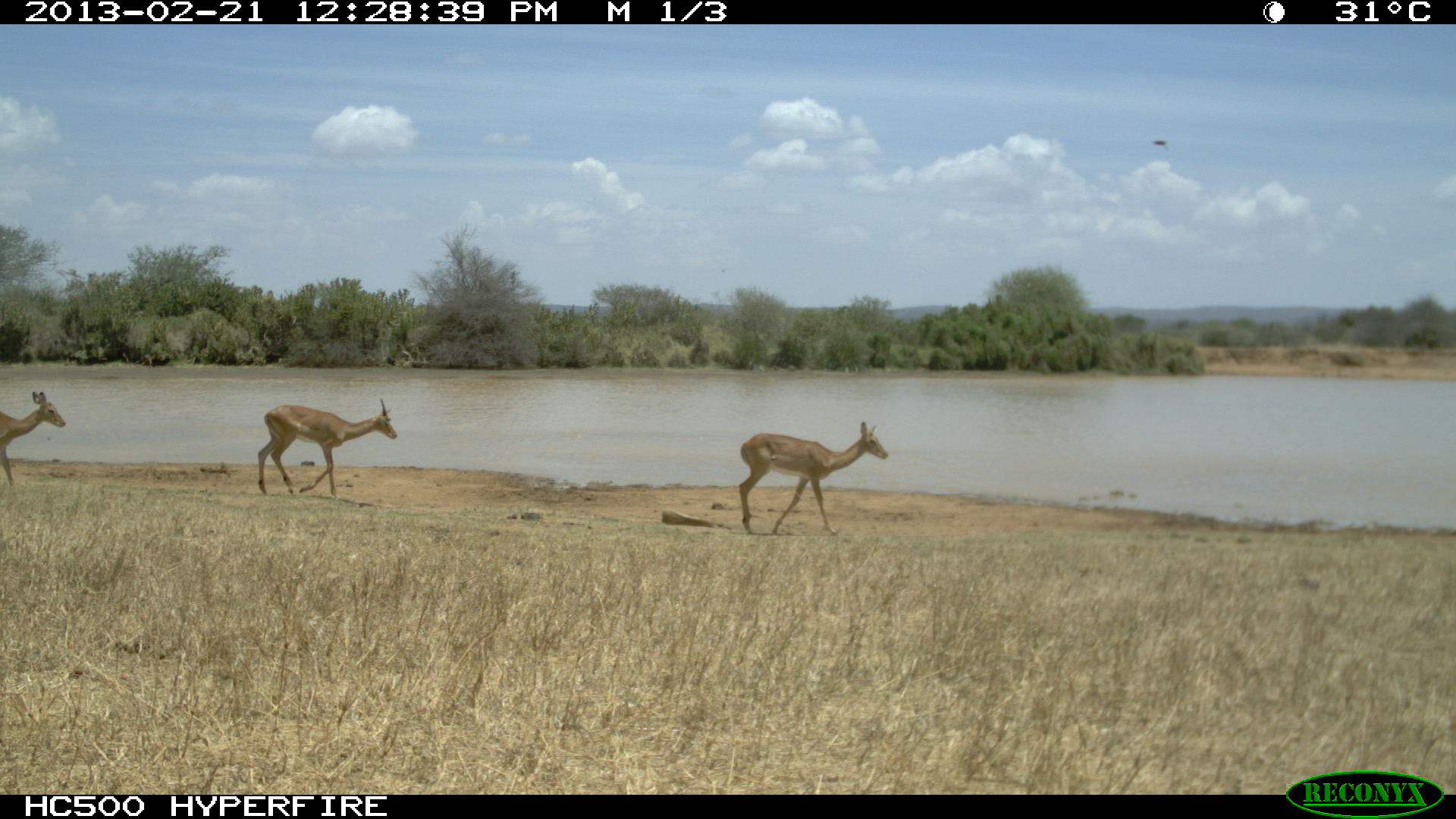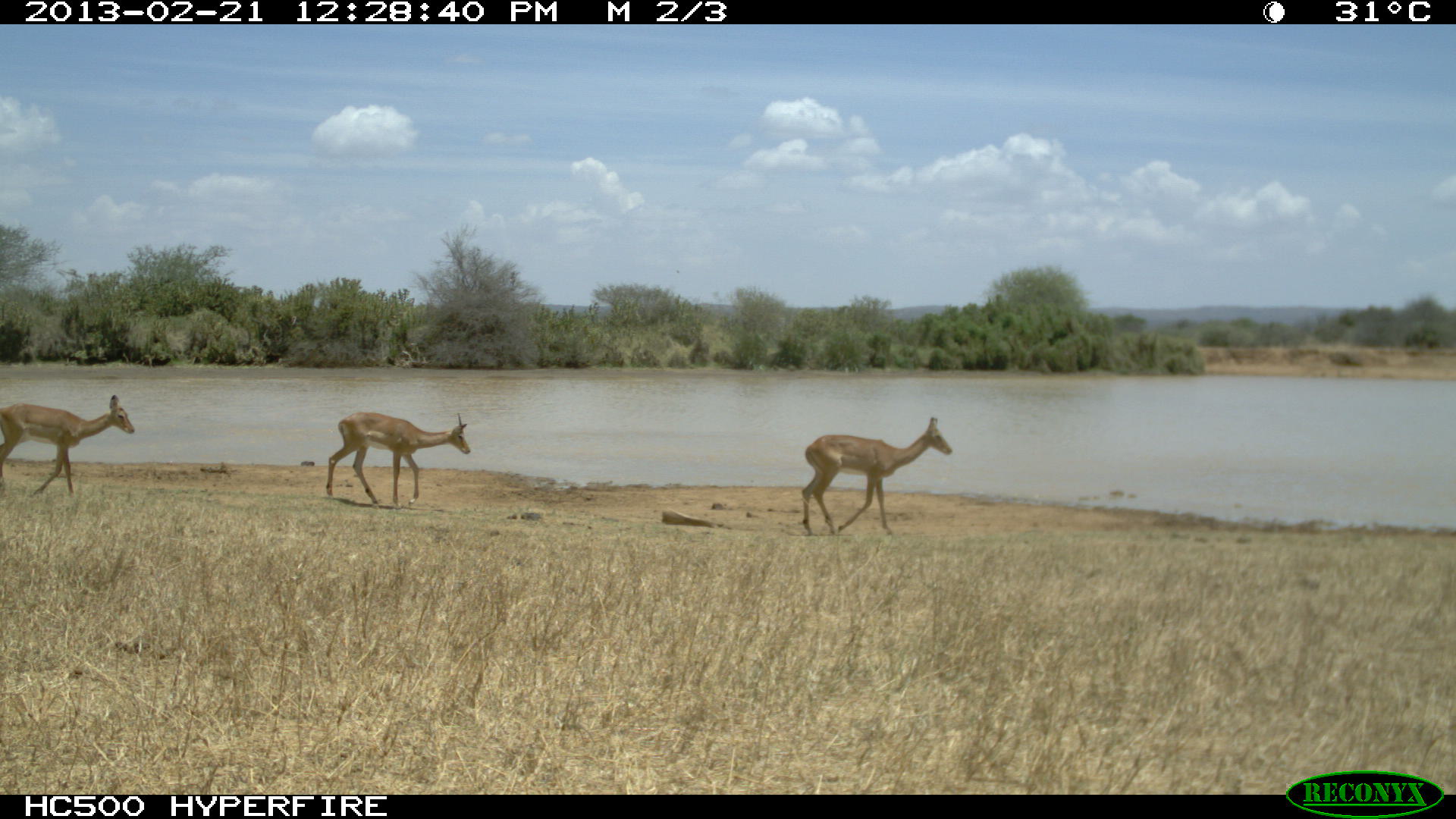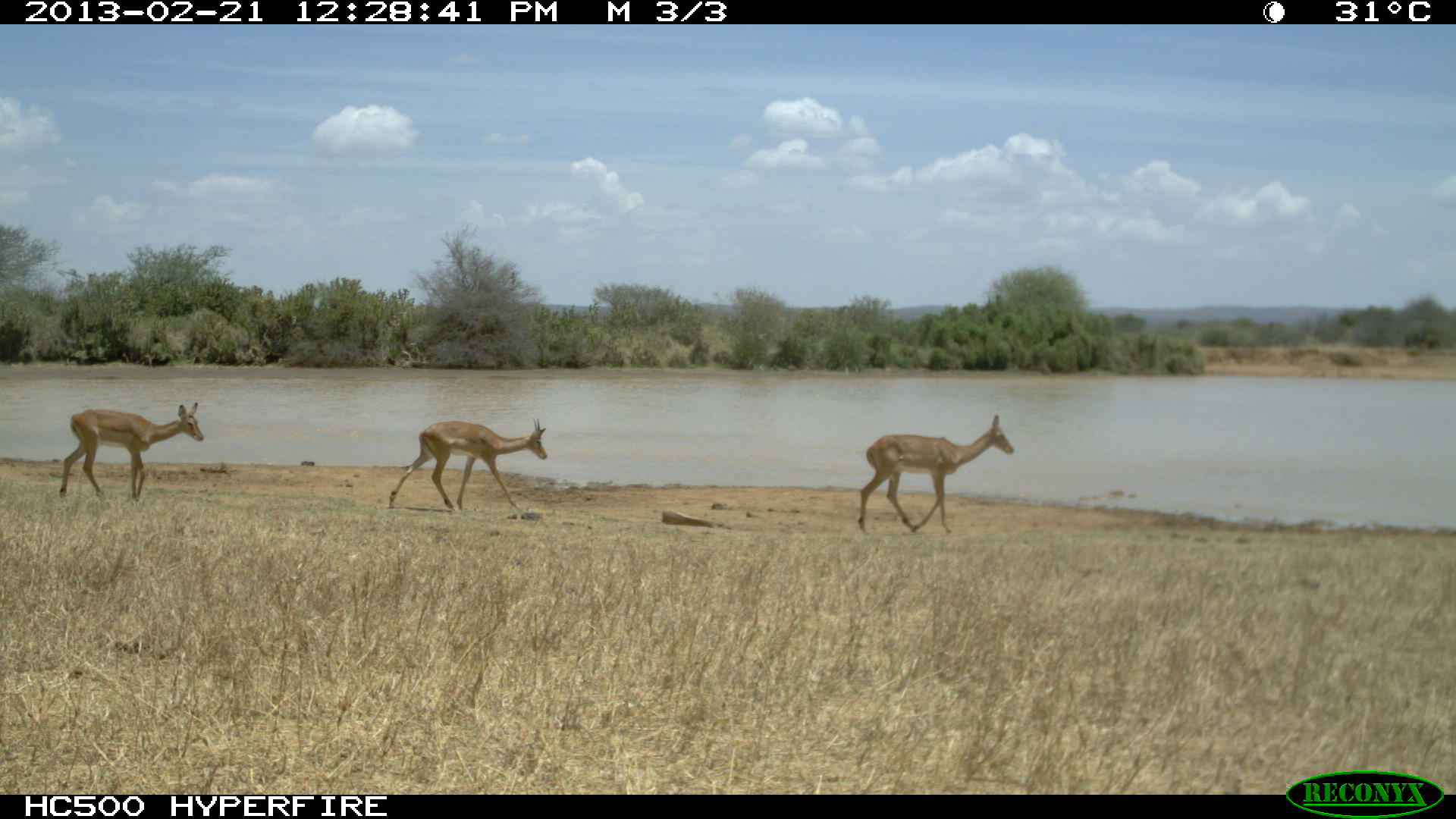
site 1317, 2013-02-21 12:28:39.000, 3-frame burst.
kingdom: Animalia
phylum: Chordata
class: Mammalia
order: Artiodactyla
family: Bovidae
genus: Aepyceros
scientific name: Aepyceros melampus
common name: impala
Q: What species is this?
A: Aepyceros melampus (impala).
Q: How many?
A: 3.